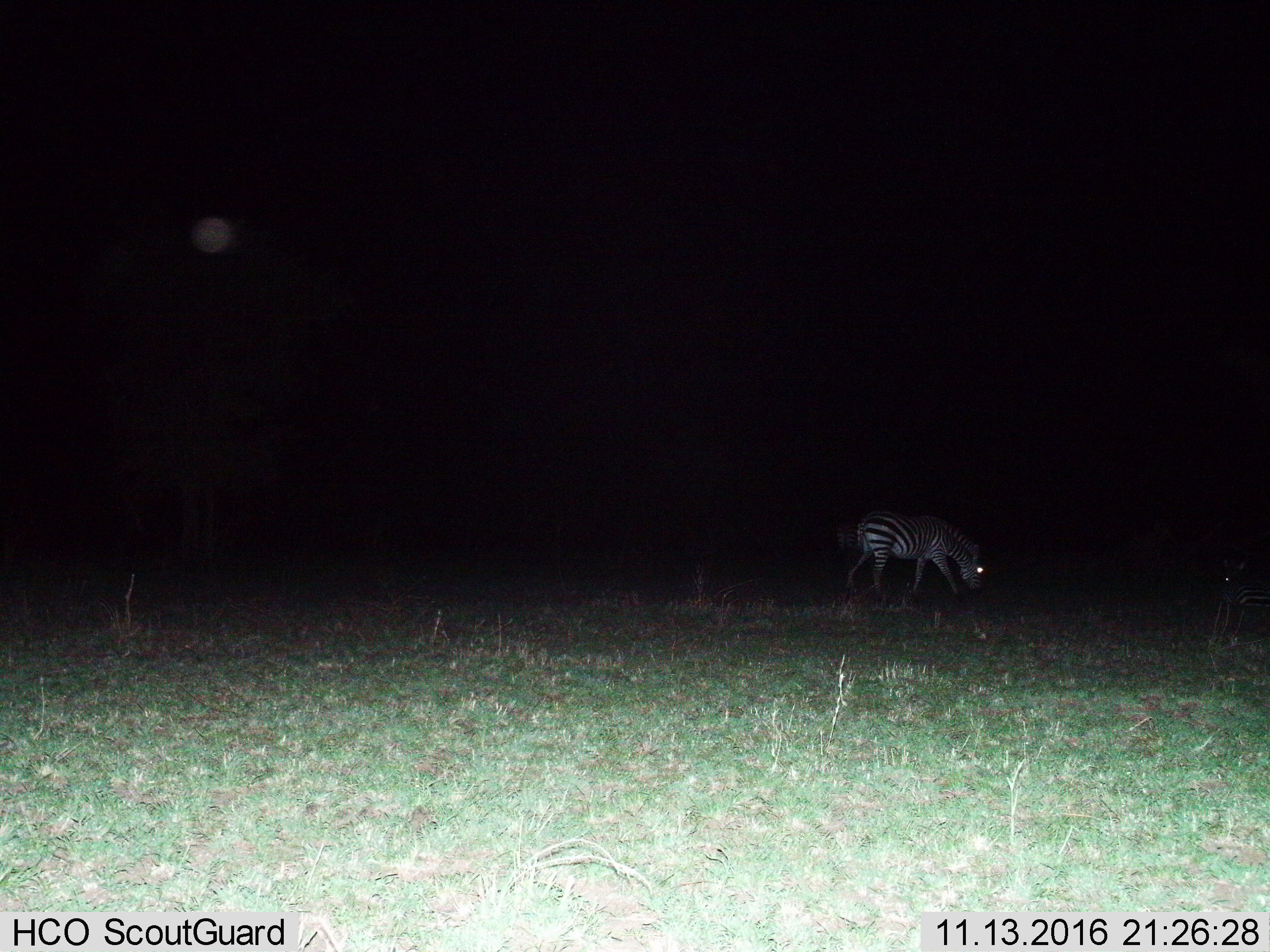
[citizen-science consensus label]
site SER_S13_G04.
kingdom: Animalia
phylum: Chordata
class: Mammalia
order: Perissodactyla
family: Equidae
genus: Equus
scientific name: Equus quagga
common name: plains zebra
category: zebraplains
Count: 2.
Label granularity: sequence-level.